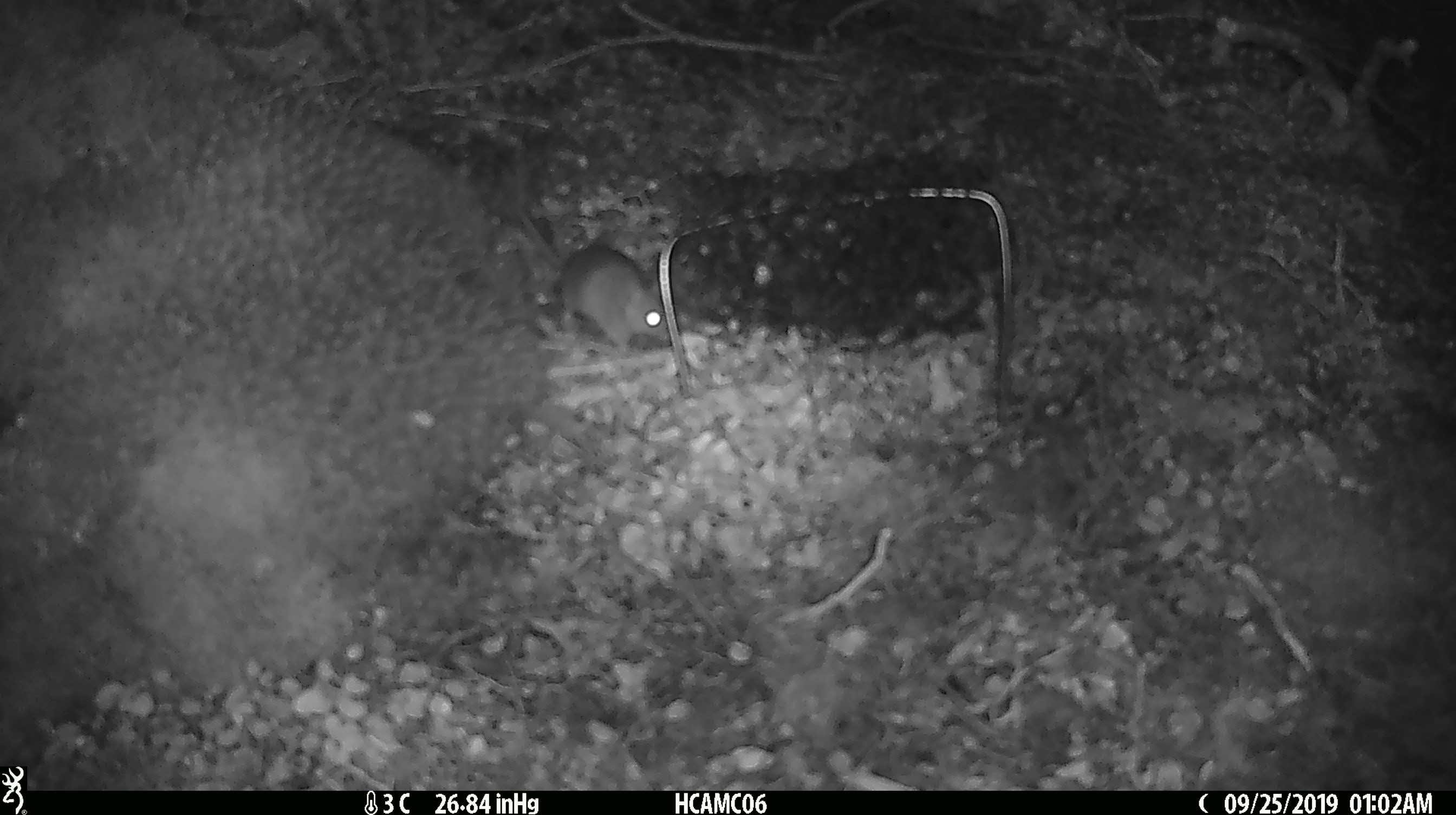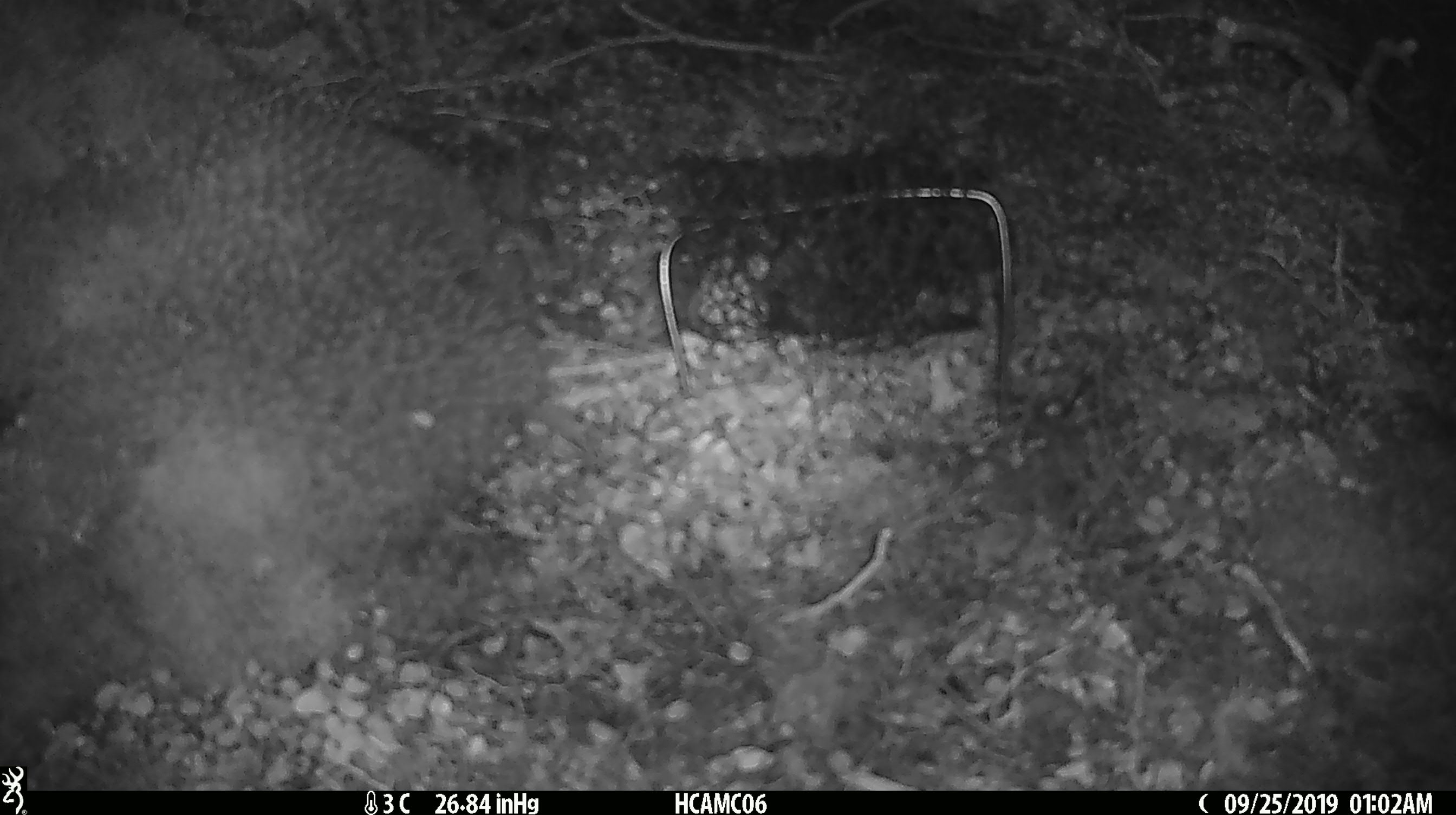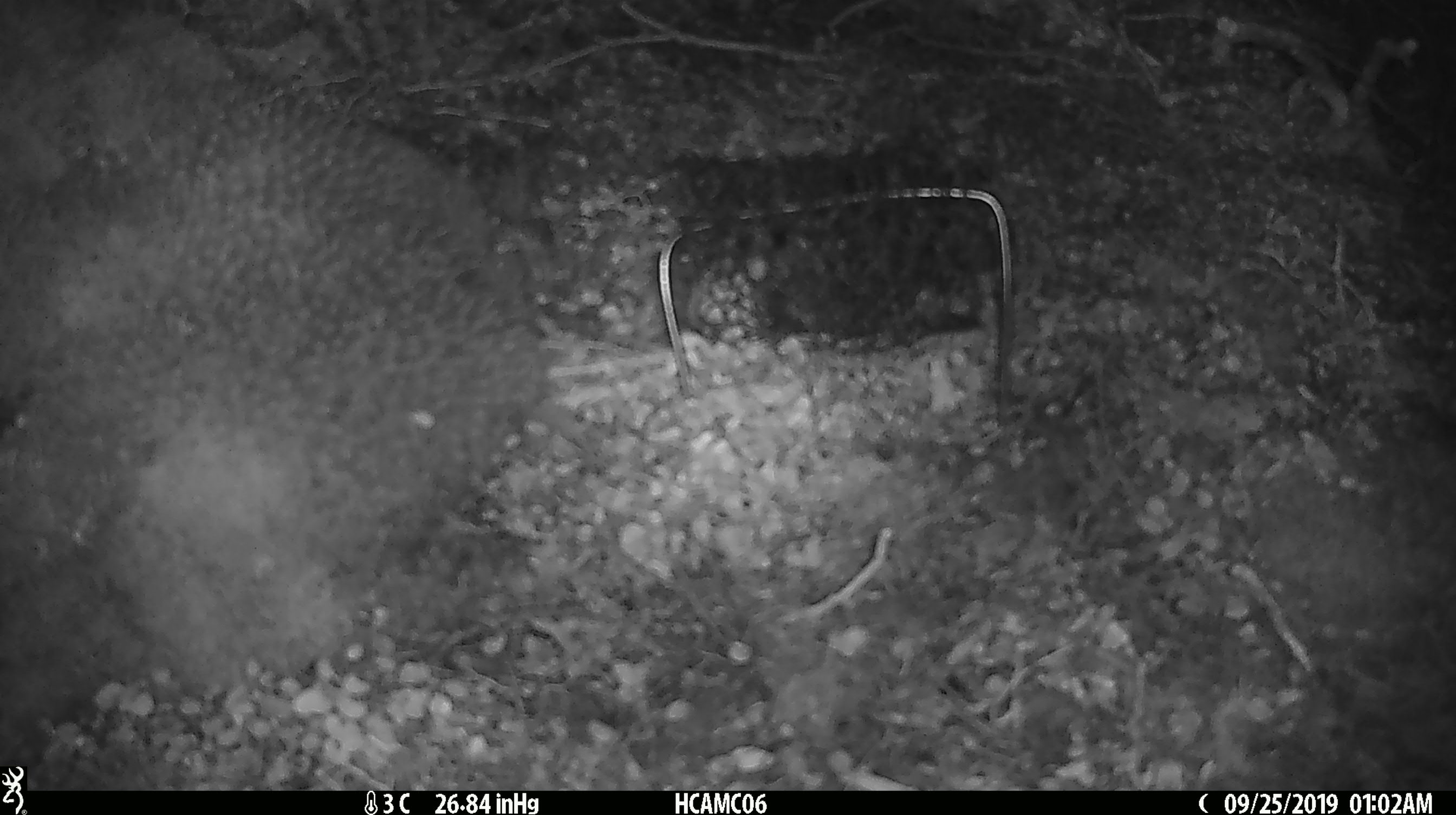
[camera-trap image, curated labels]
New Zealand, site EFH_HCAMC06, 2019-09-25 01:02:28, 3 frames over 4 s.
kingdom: Animalia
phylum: Chordata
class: Mammalia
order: Rodentia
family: Muridae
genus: Mus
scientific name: Mus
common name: mouse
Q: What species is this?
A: Mouse (Mus).